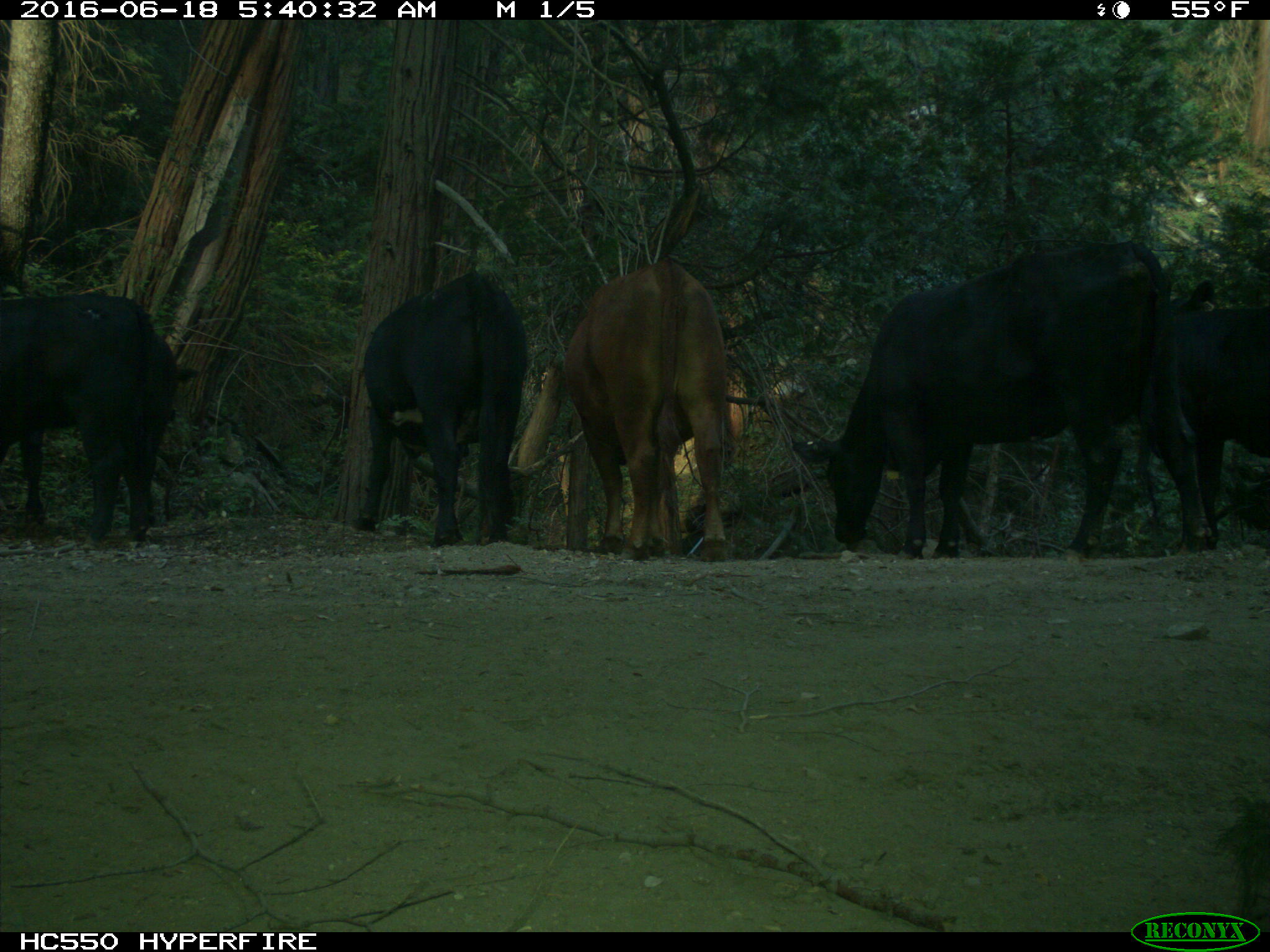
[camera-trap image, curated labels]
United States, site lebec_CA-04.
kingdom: Animalia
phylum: Chordata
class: Mammalia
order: Artiodactyla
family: Bovidae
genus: Bos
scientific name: Bos taurus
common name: domestic cow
Bos taurus (domestic cow).